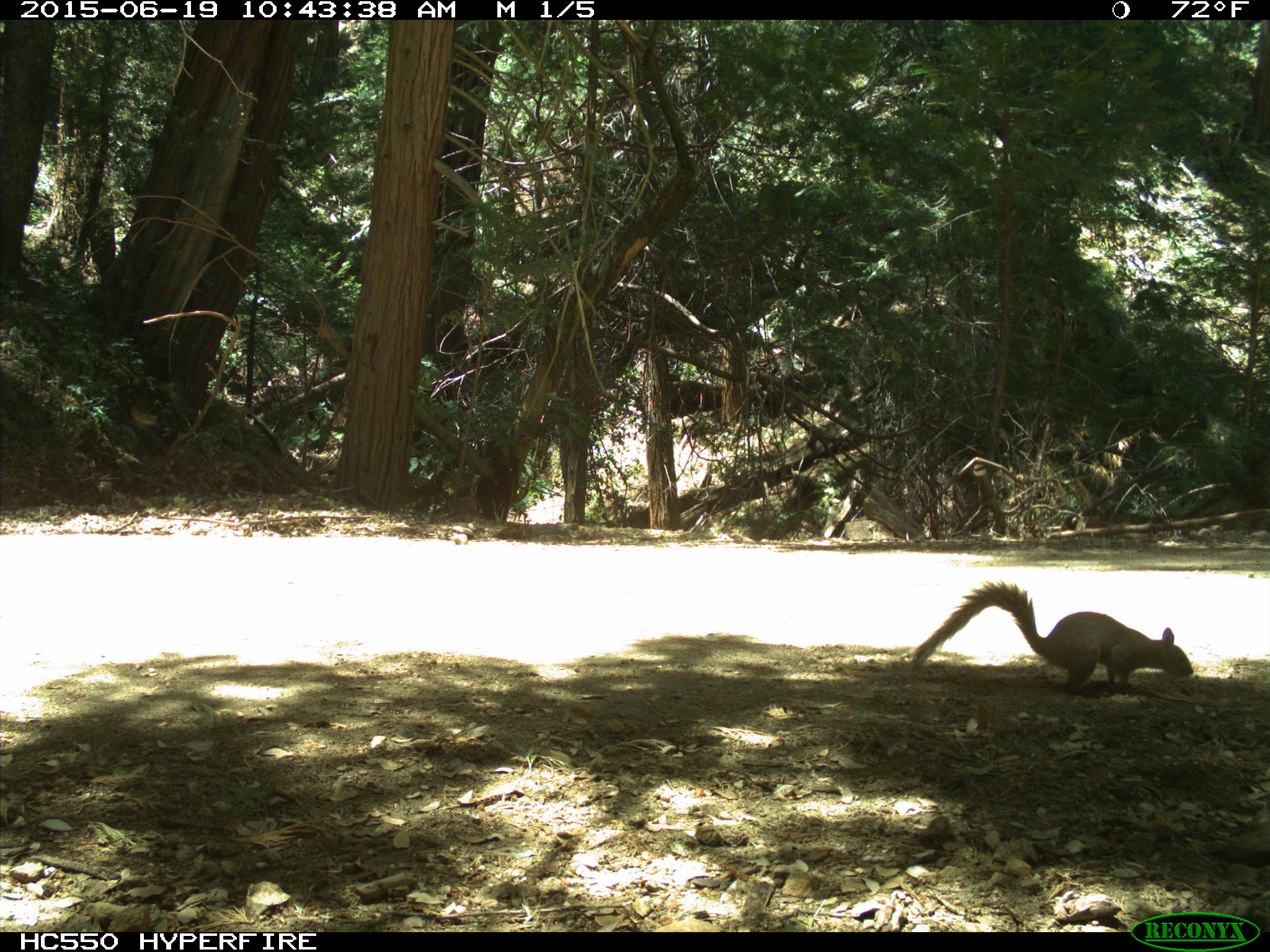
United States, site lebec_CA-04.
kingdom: Animalia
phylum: Chordata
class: Mammalia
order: Rodentia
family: Sciuridae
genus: Sciurus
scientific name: Sciurus carolinensis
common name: eastern gray squirrel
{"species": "Sciurus carolinensis (eastern gray squirrel)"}